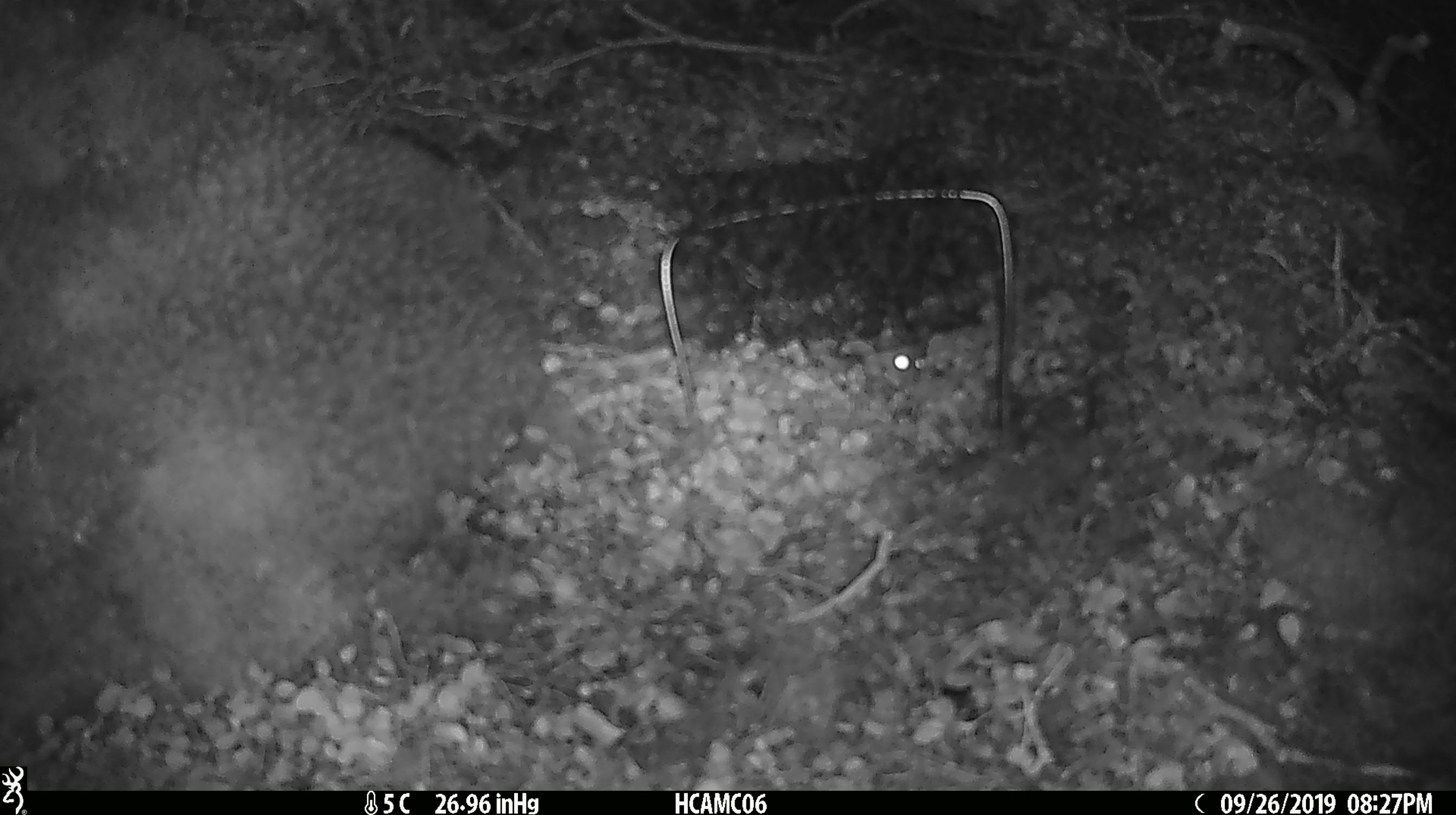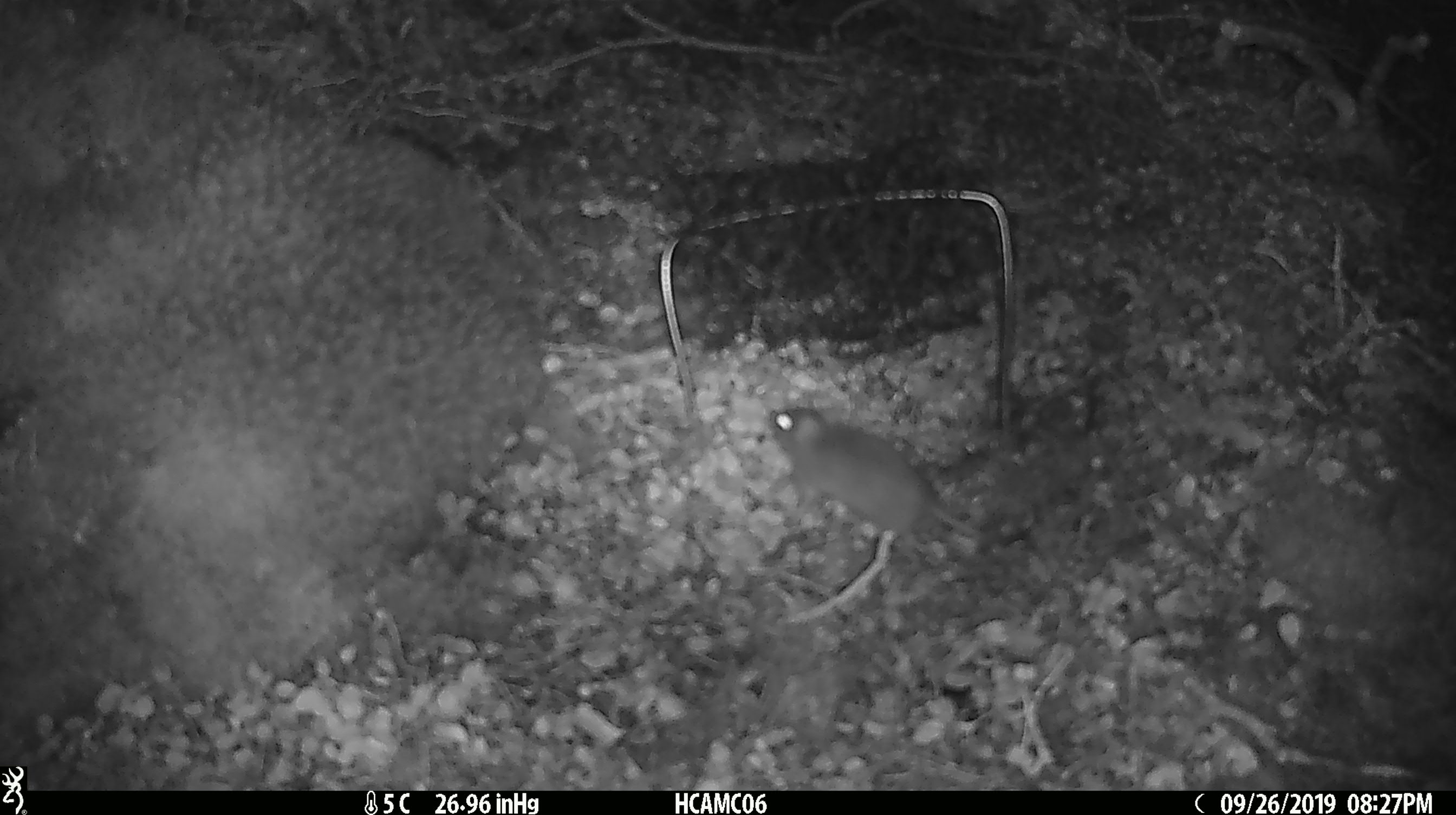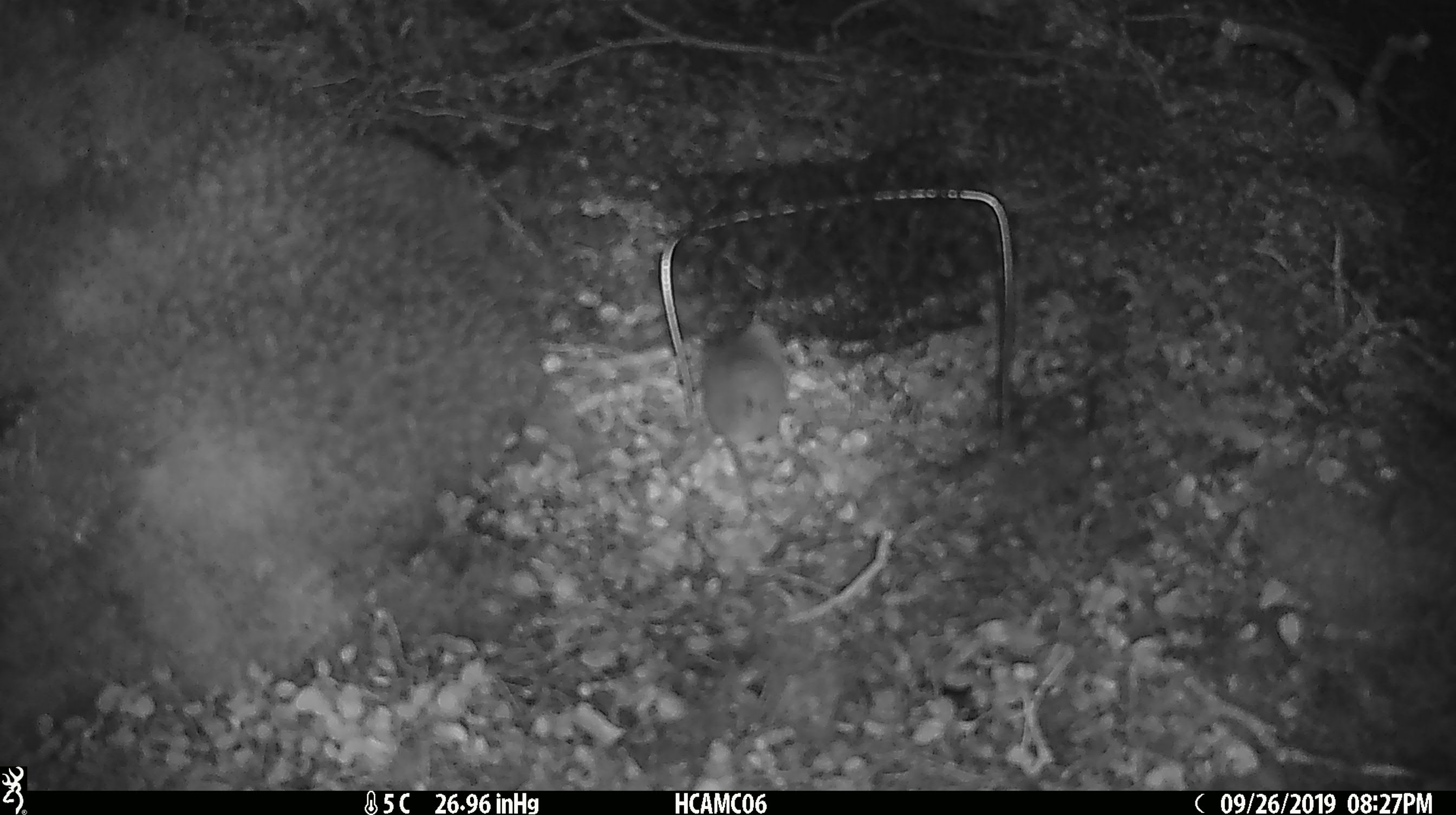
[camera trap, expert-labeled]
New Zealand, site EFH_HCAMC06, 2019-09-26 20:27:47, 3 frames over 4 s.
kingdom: Animalia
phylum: Chordata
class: Mammalia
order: Rodentia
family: Muridae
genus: Mus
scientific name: Mus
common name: mouse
Mouse (Mus).